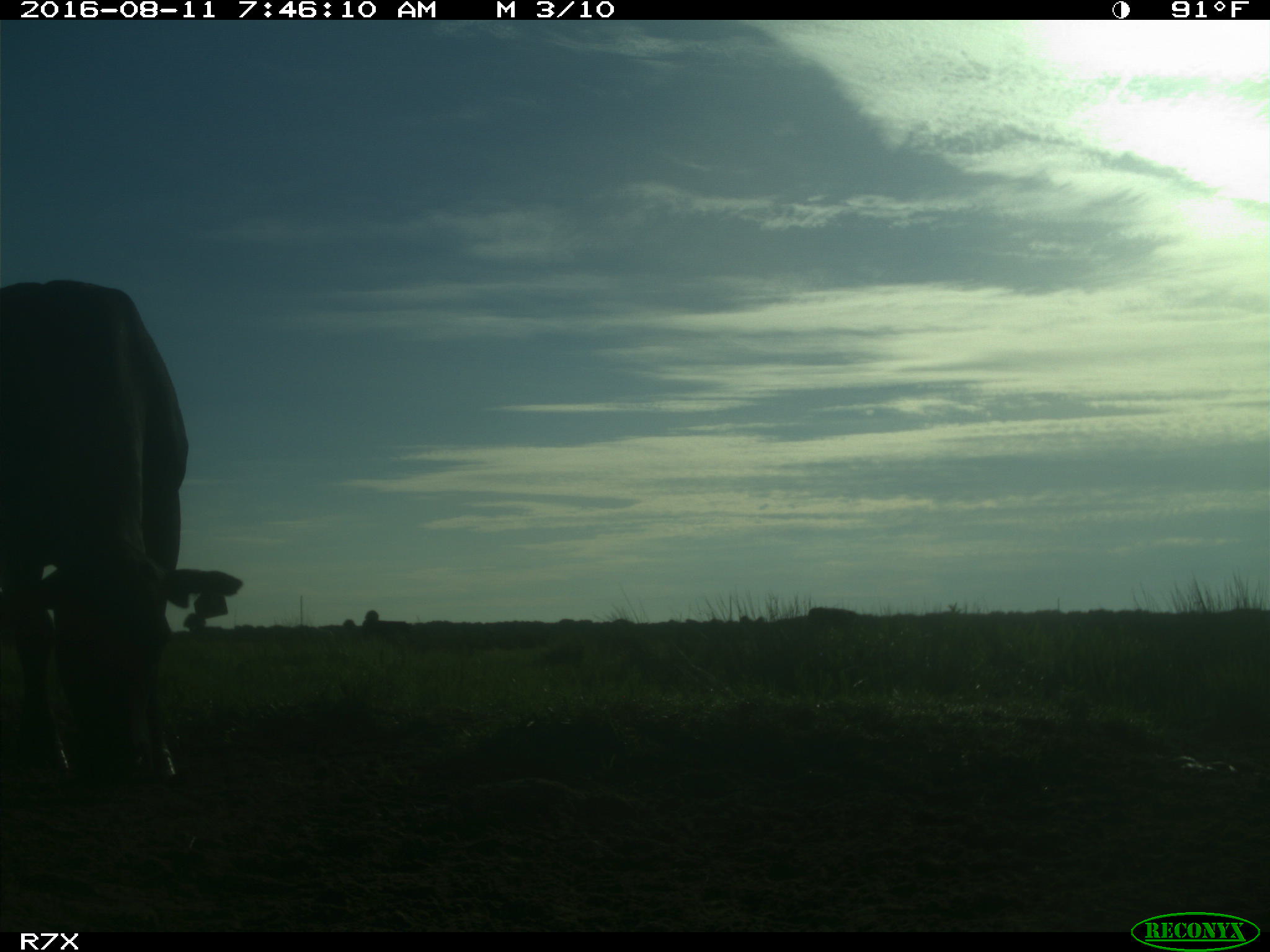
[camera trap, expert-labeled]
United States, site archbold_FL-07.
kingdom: Animalia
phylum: Chordata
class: Mammalia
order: Artiodactyla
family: Bovidae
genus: Bos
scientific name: Bos taurus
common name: domestic cow